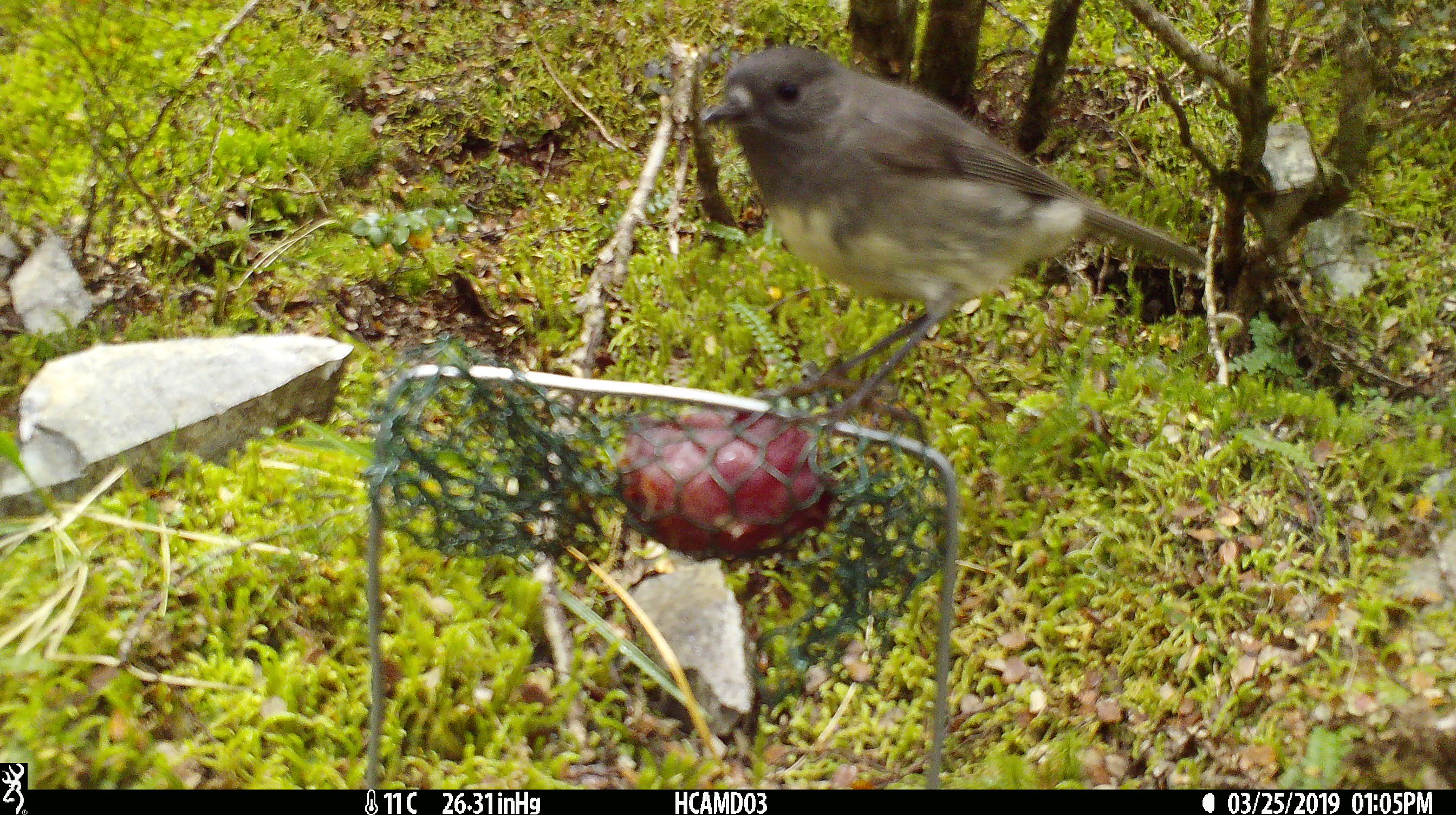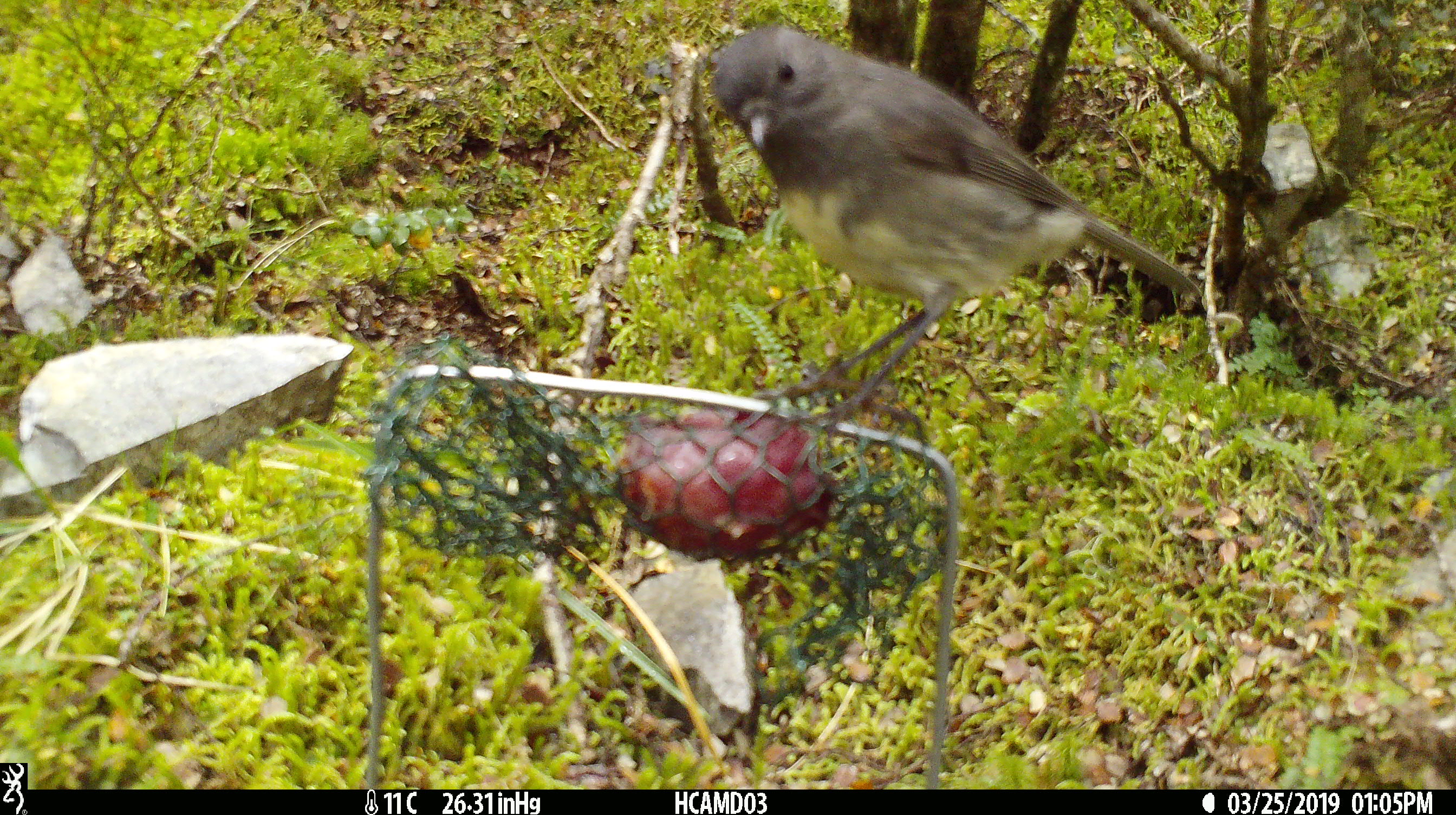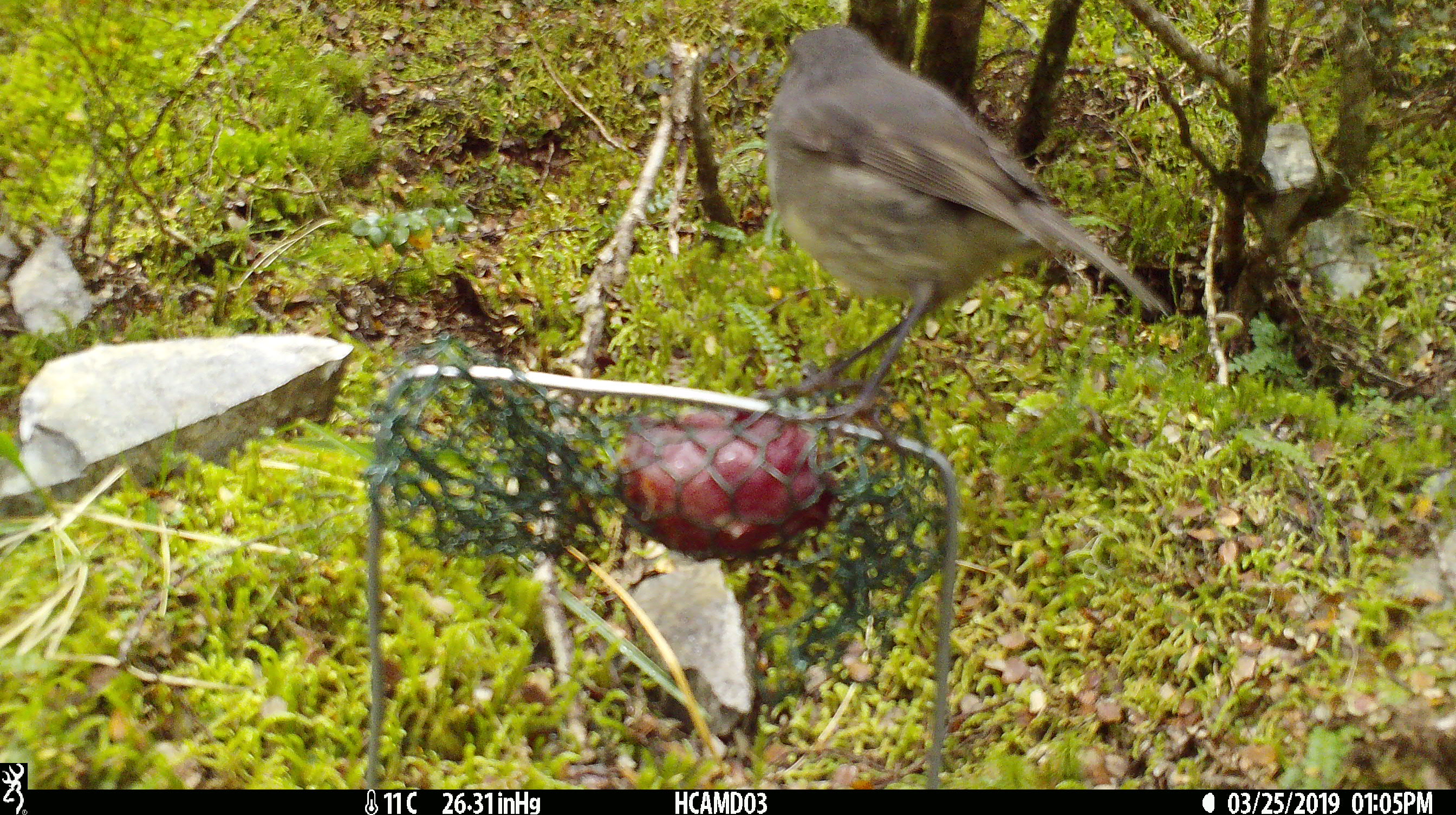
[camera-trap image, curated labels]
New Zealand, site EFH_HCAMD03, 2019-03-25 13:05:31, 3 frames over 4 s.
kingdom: Animalia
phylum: Chordata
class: Aves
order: Passeriformes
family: Petroicidae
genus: Petroica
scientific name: Petroica australis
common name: new zealand robin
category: robin